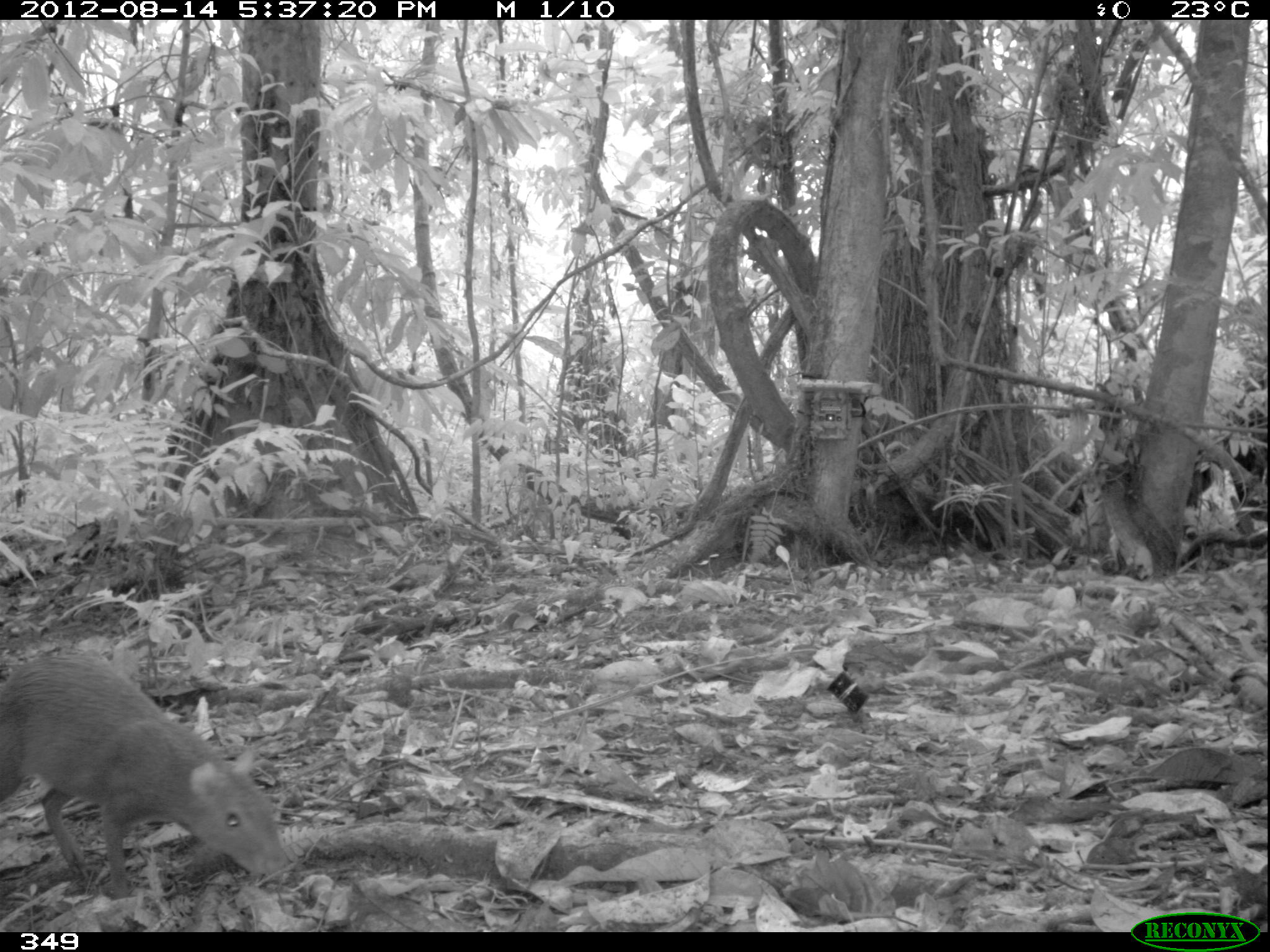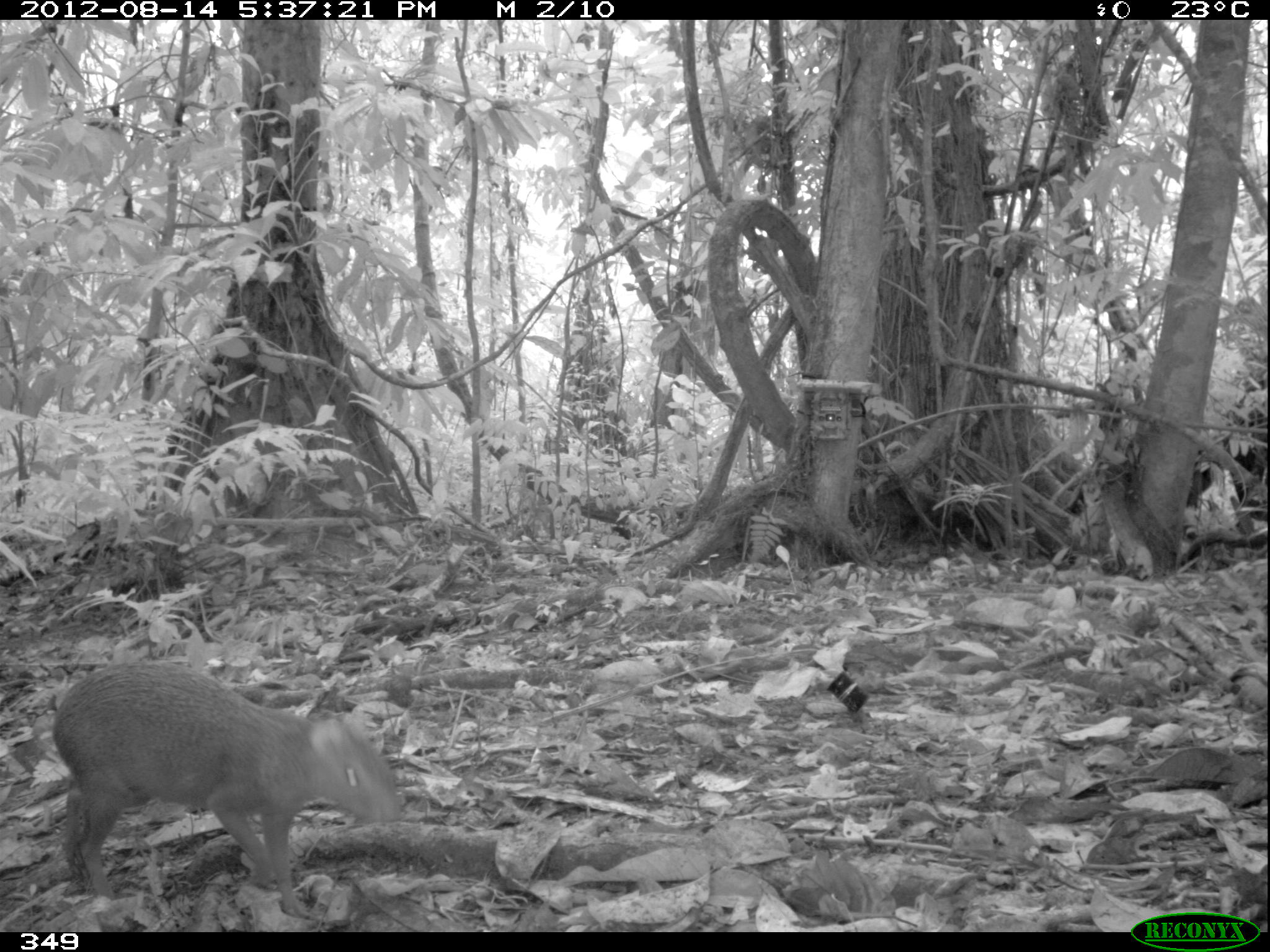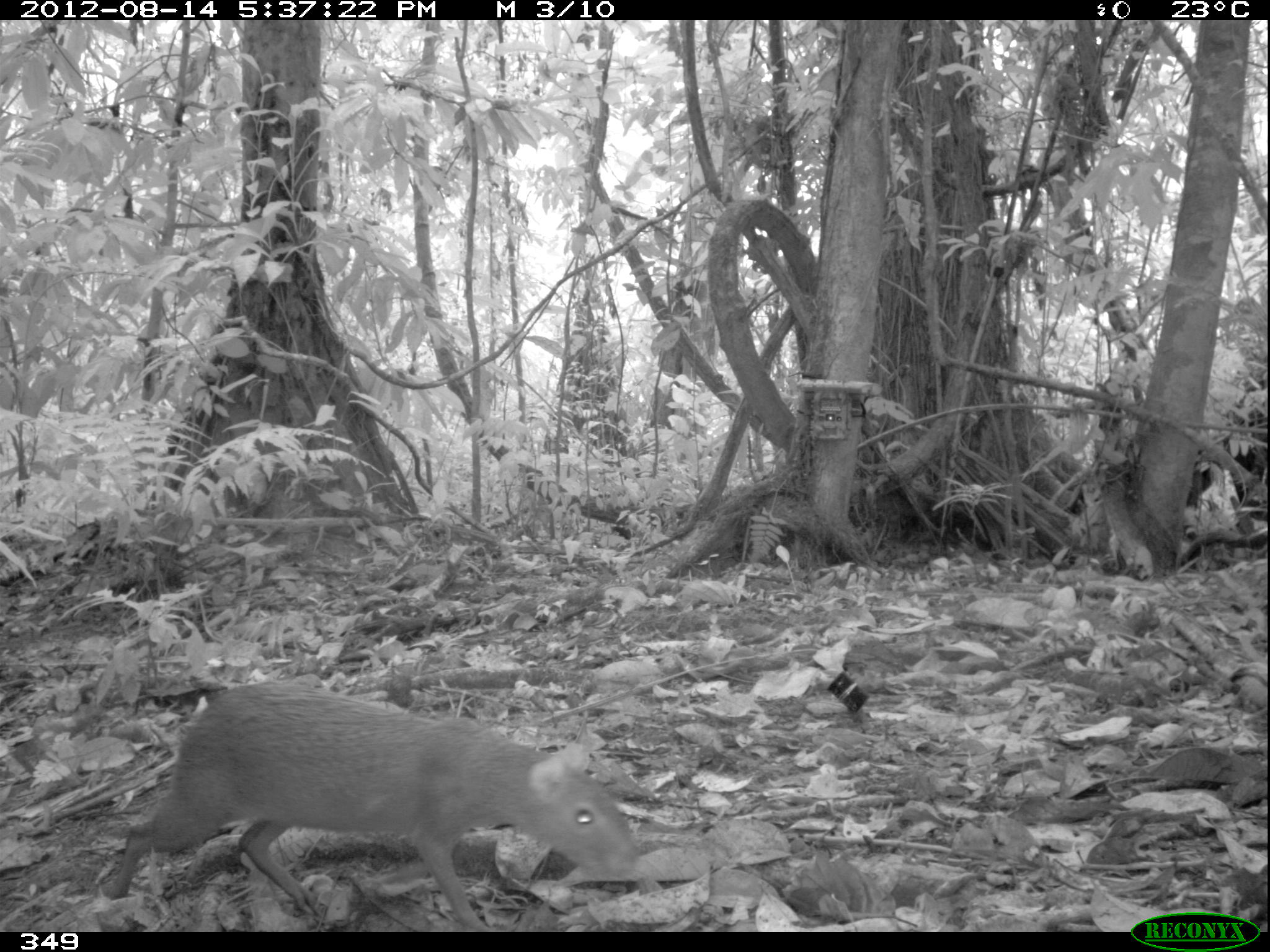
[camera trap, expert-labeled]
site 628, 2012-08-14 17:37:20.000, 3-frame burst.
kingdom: Animalia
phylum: Chordata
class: Mammalia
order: Rodentia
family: Dasyproctidae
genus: Dasyprocta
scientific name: Dasyprocta punctata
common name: central american agouti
Dasyprocta punctata (central american agouti).